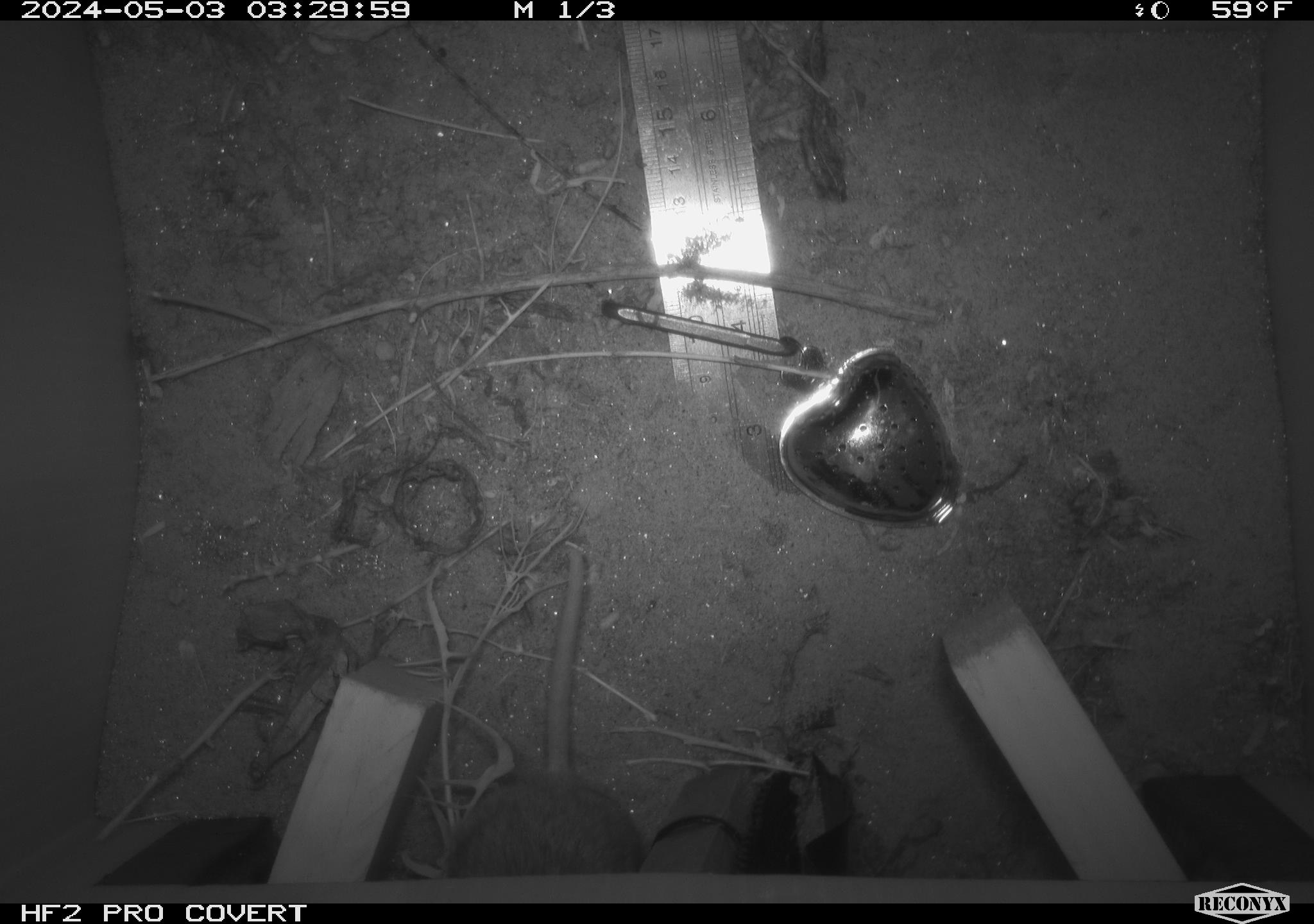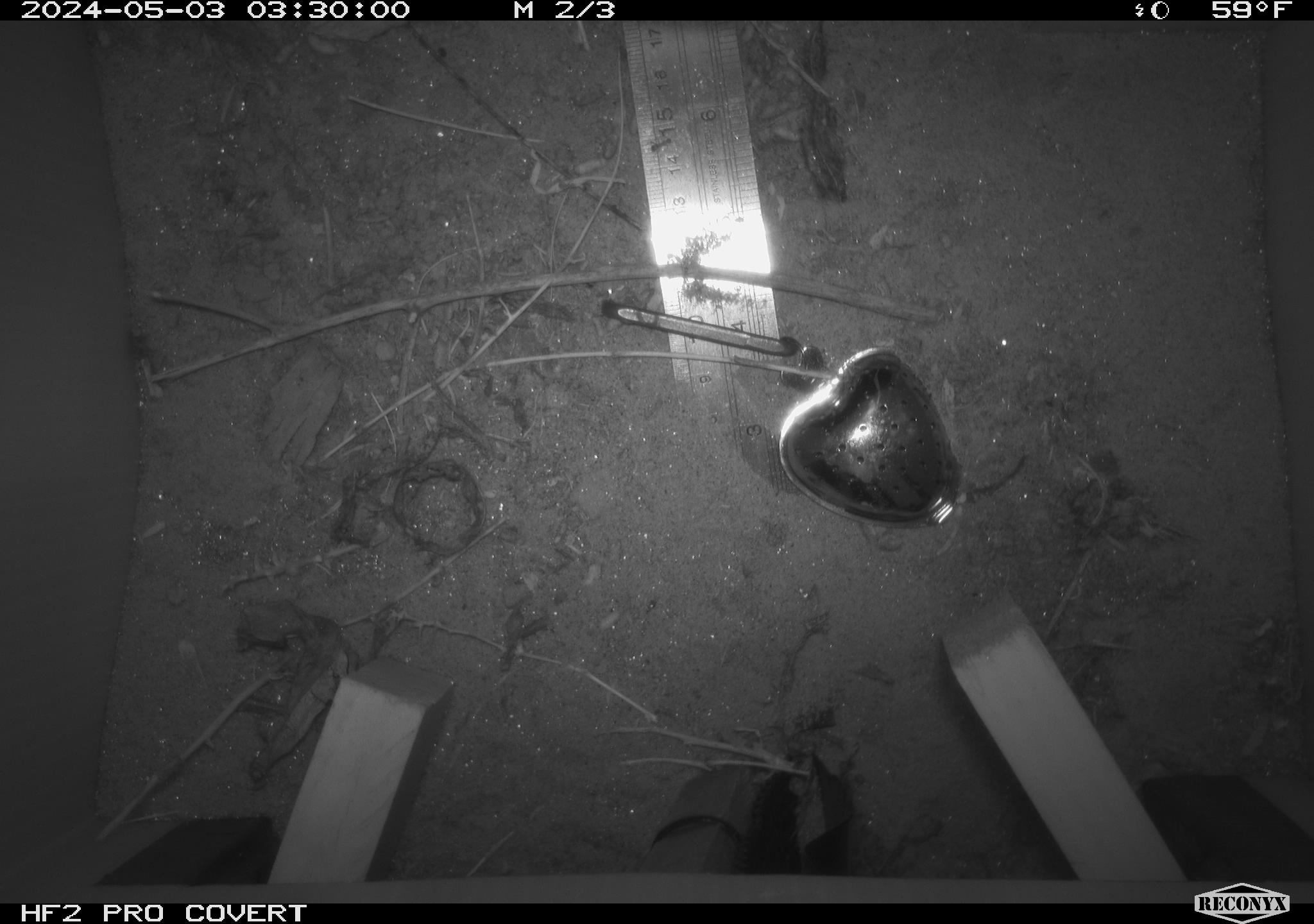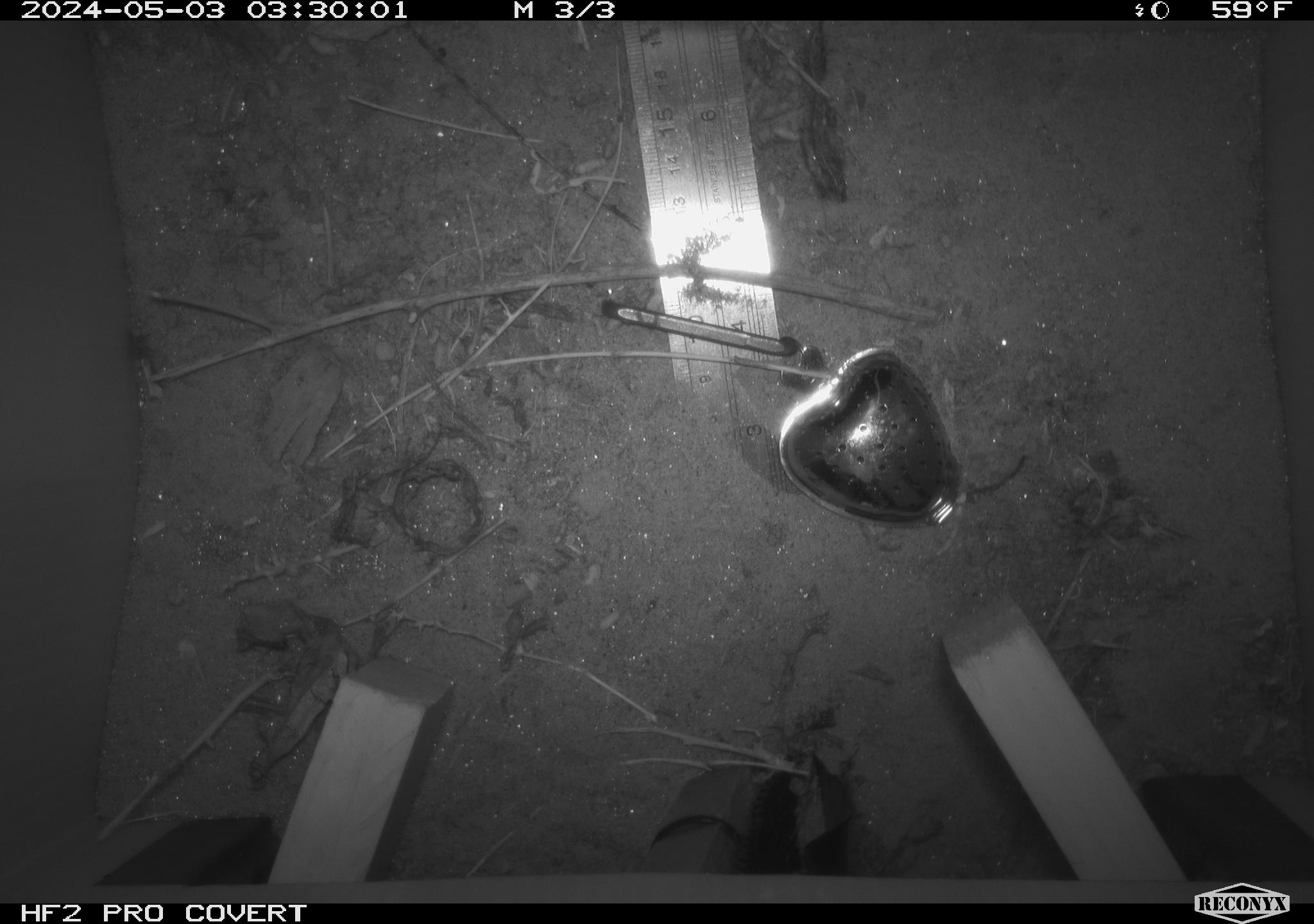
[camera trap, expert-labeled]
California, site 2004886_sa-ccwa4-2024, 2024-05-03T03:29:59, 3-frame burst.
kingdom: Animalia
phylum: Chordata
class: Mammalia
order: Rodentia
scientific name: Rodentia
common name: woodrat or rat or mouse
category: woodrat or rat or mouse species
Woodrat or rat or mouse species (woodrat or rat or mouse) (Rodentia).